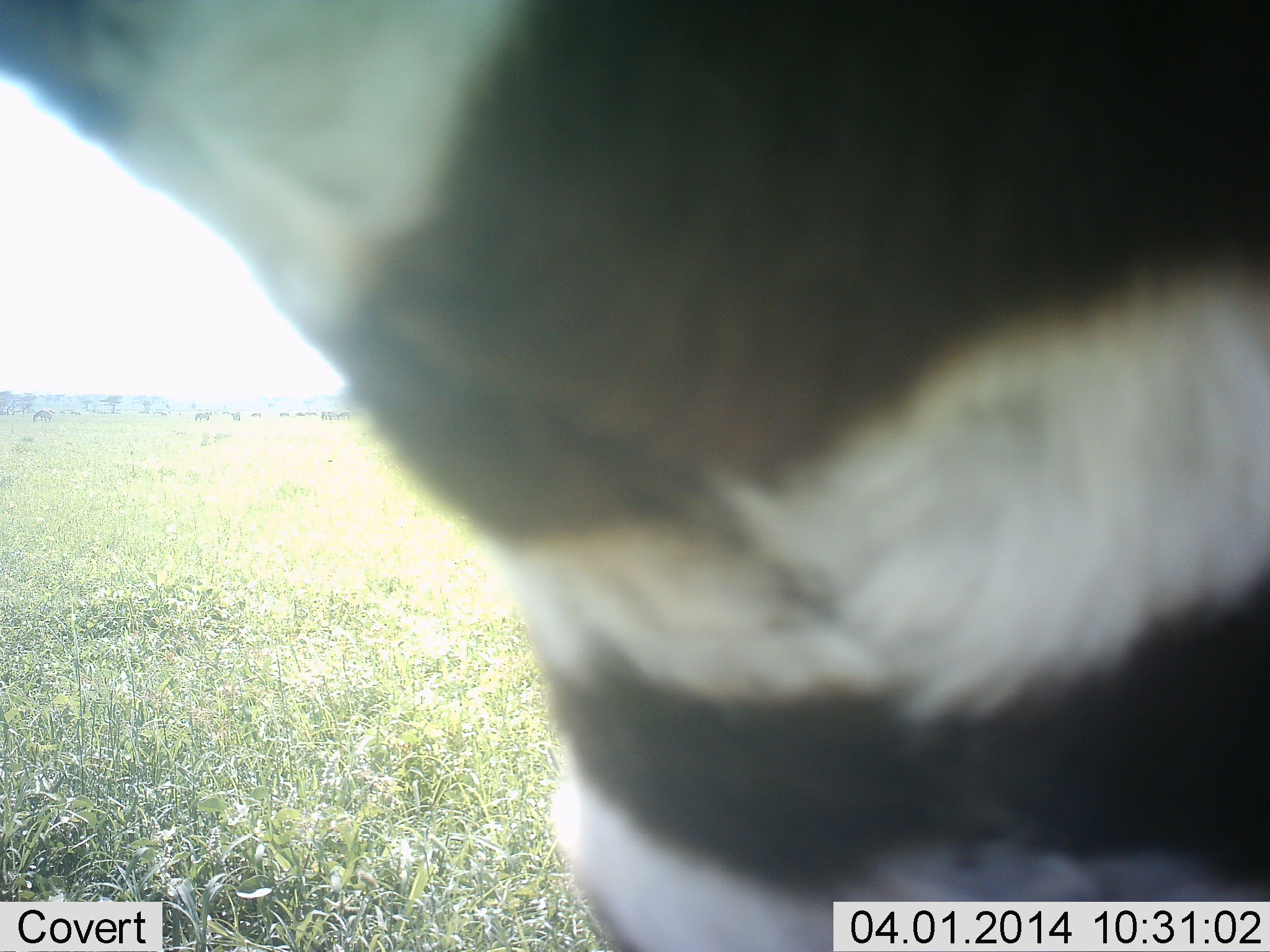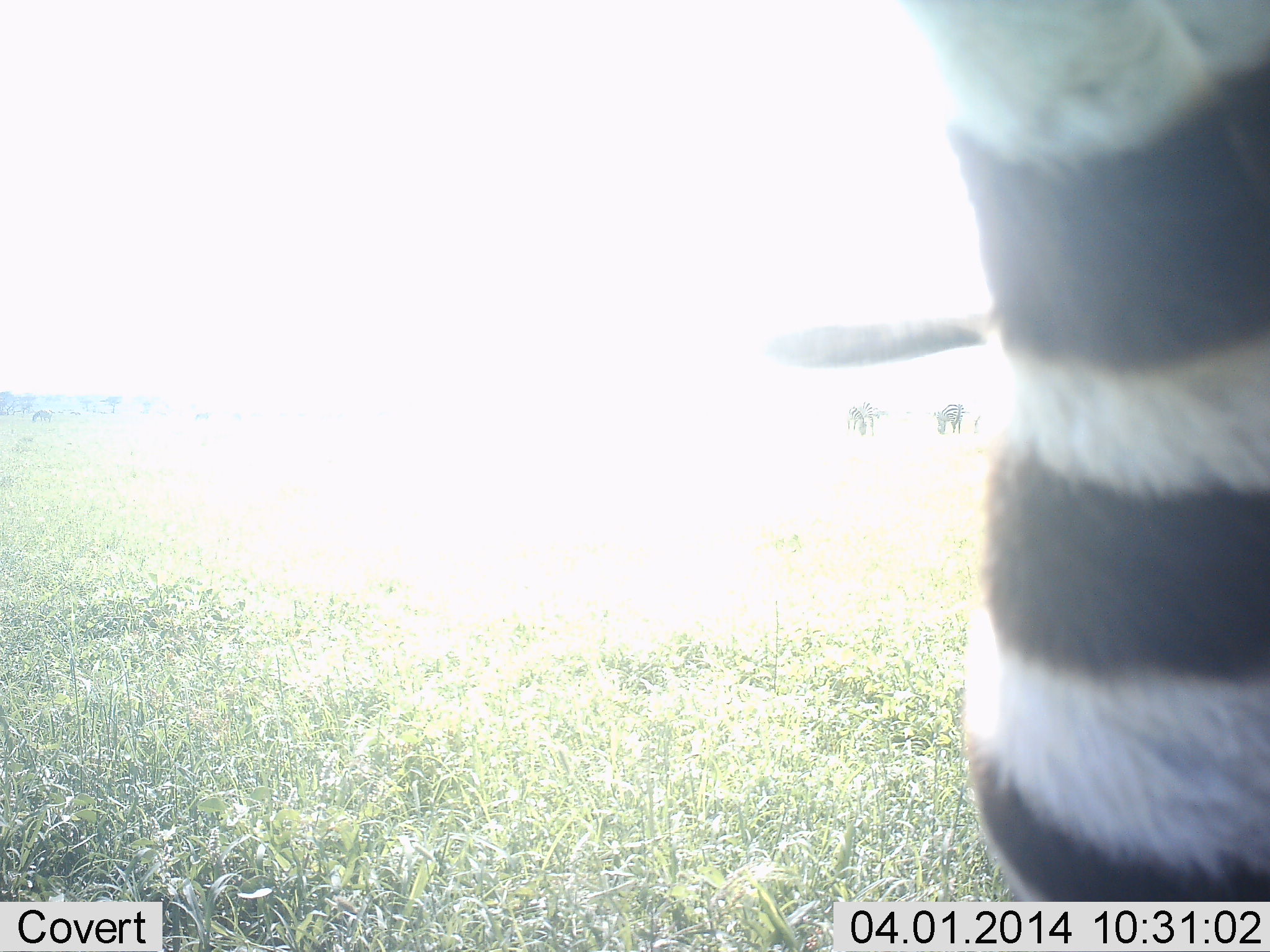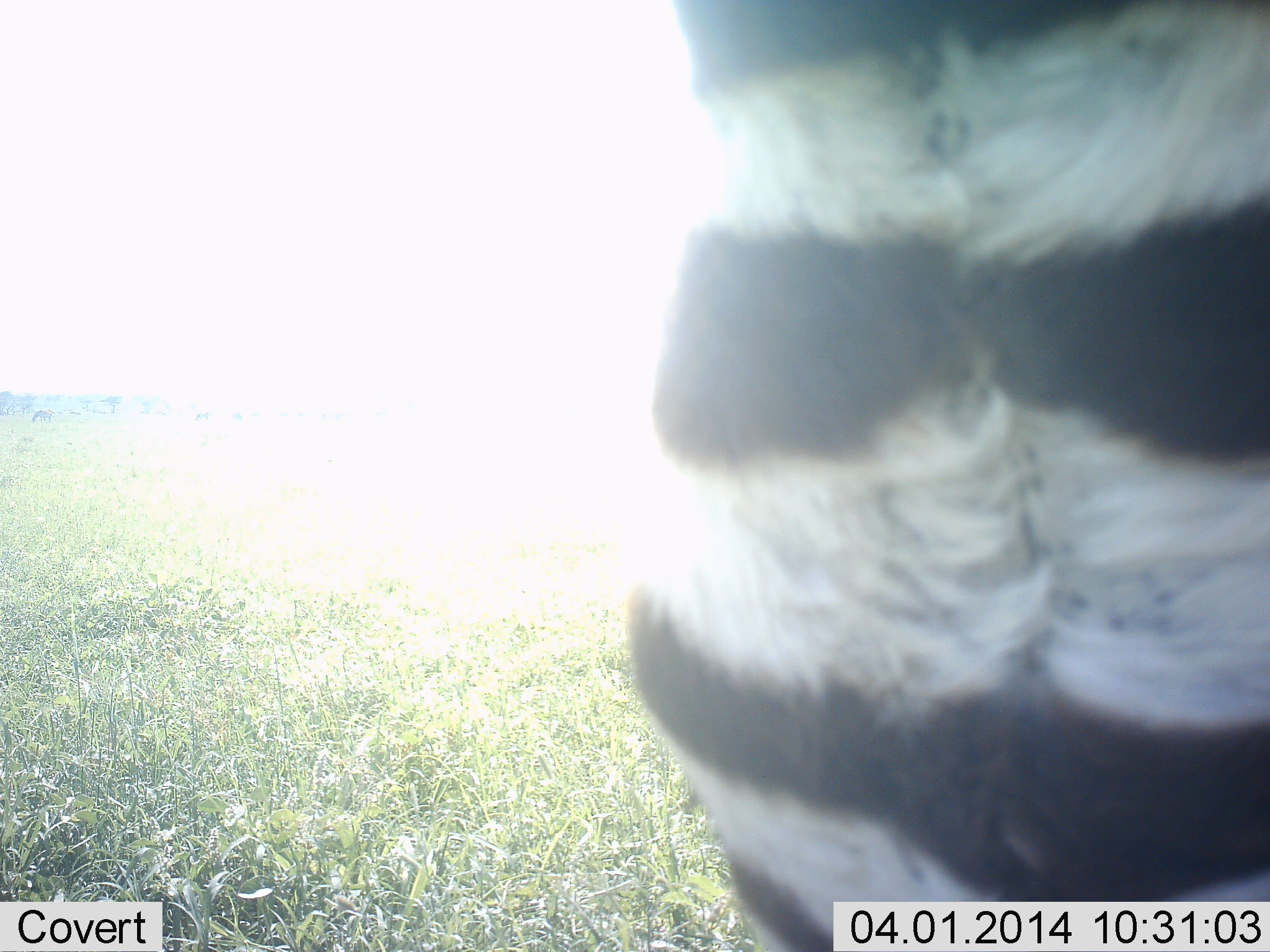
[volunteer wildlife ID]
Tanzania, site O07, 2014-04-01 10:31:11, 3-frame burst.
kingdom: Animalia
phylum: Chordata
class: Mammalia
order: Perissodactyla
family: Equidae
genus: Equus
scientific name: Equus quagga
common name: plains zebra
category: zebra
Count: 1.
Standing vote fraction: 65%.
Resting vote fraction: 0%.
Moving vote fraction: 42%.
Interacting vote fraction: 6%.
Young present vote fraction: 0%.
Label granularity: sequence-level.